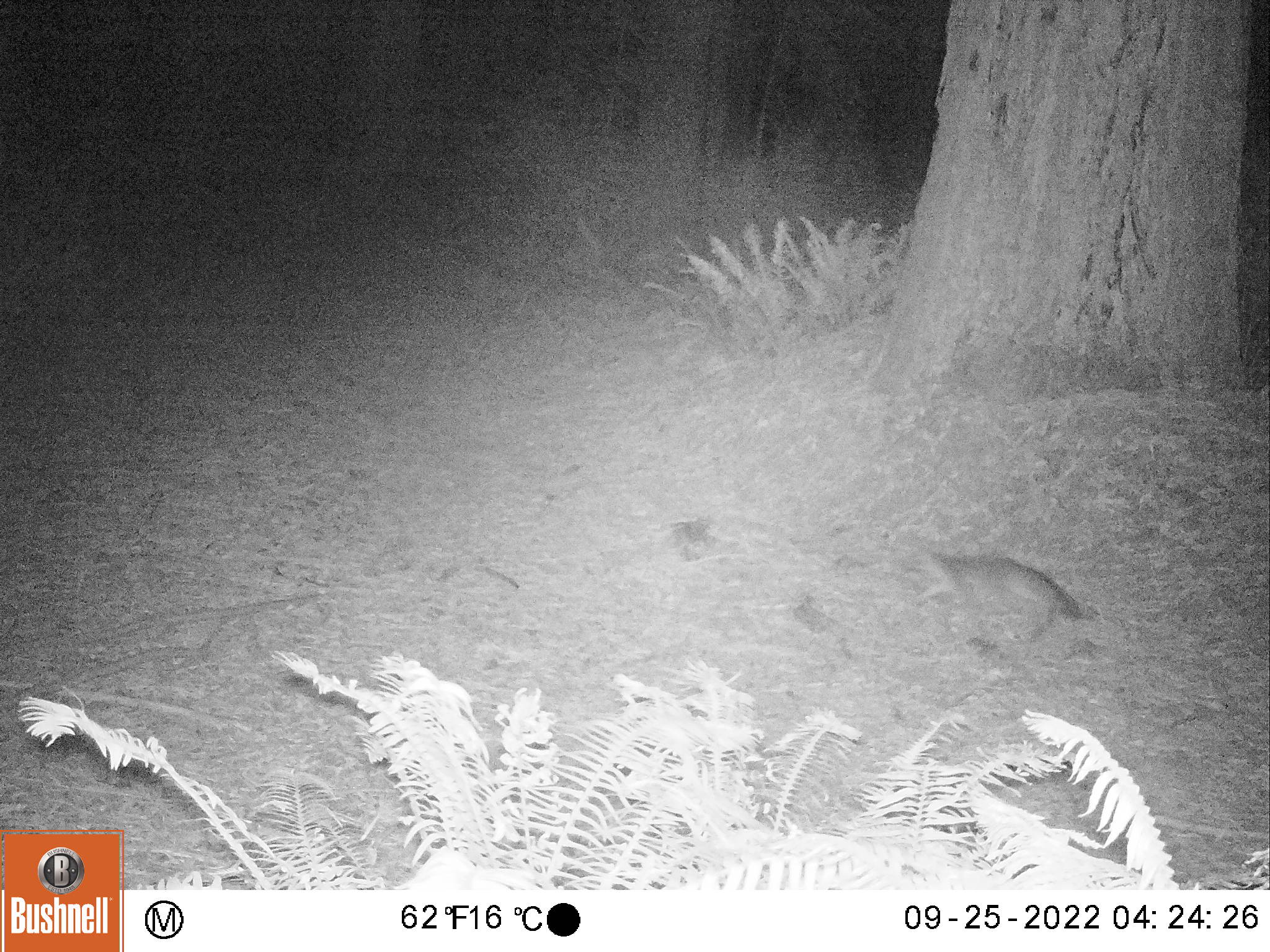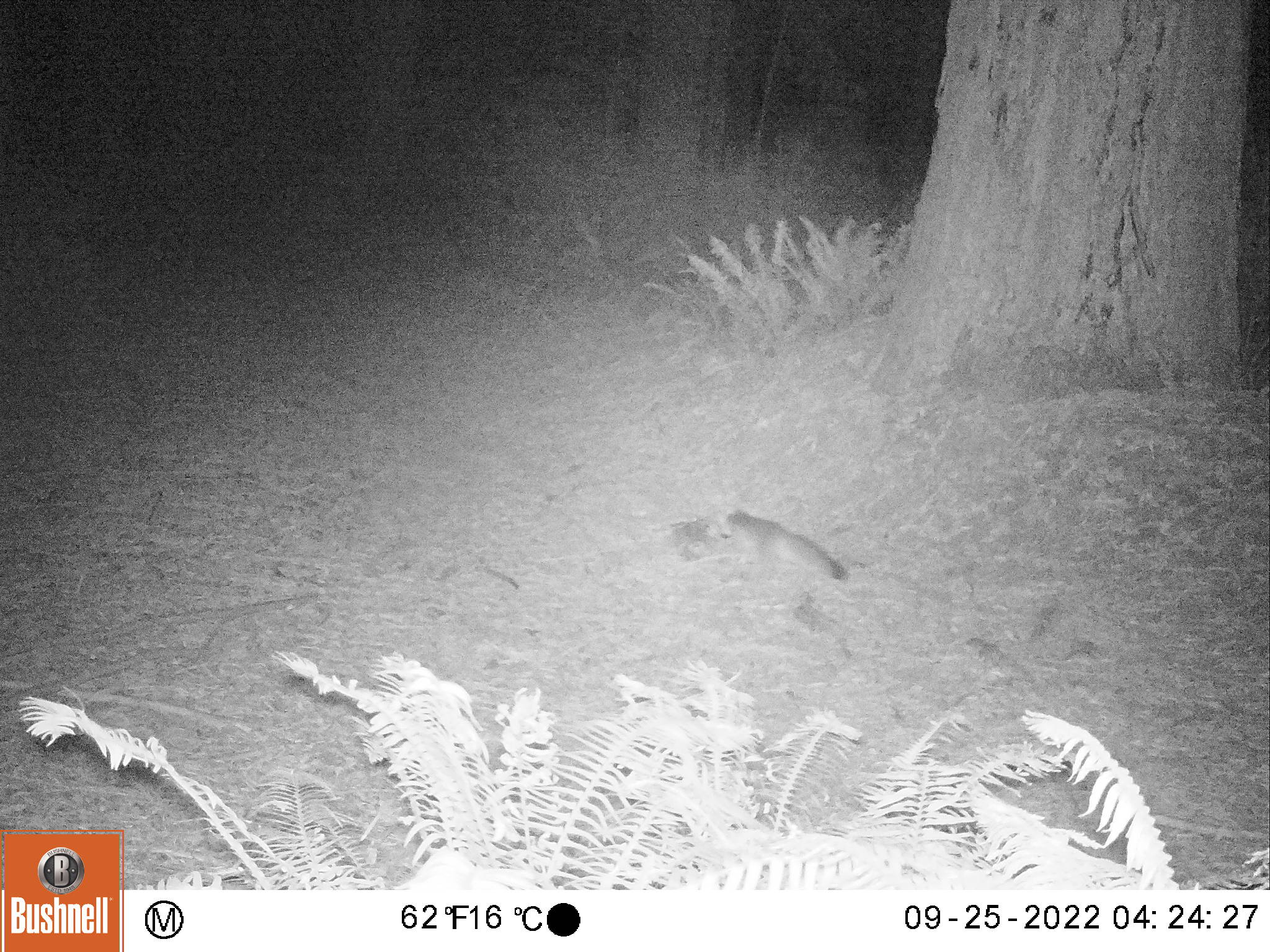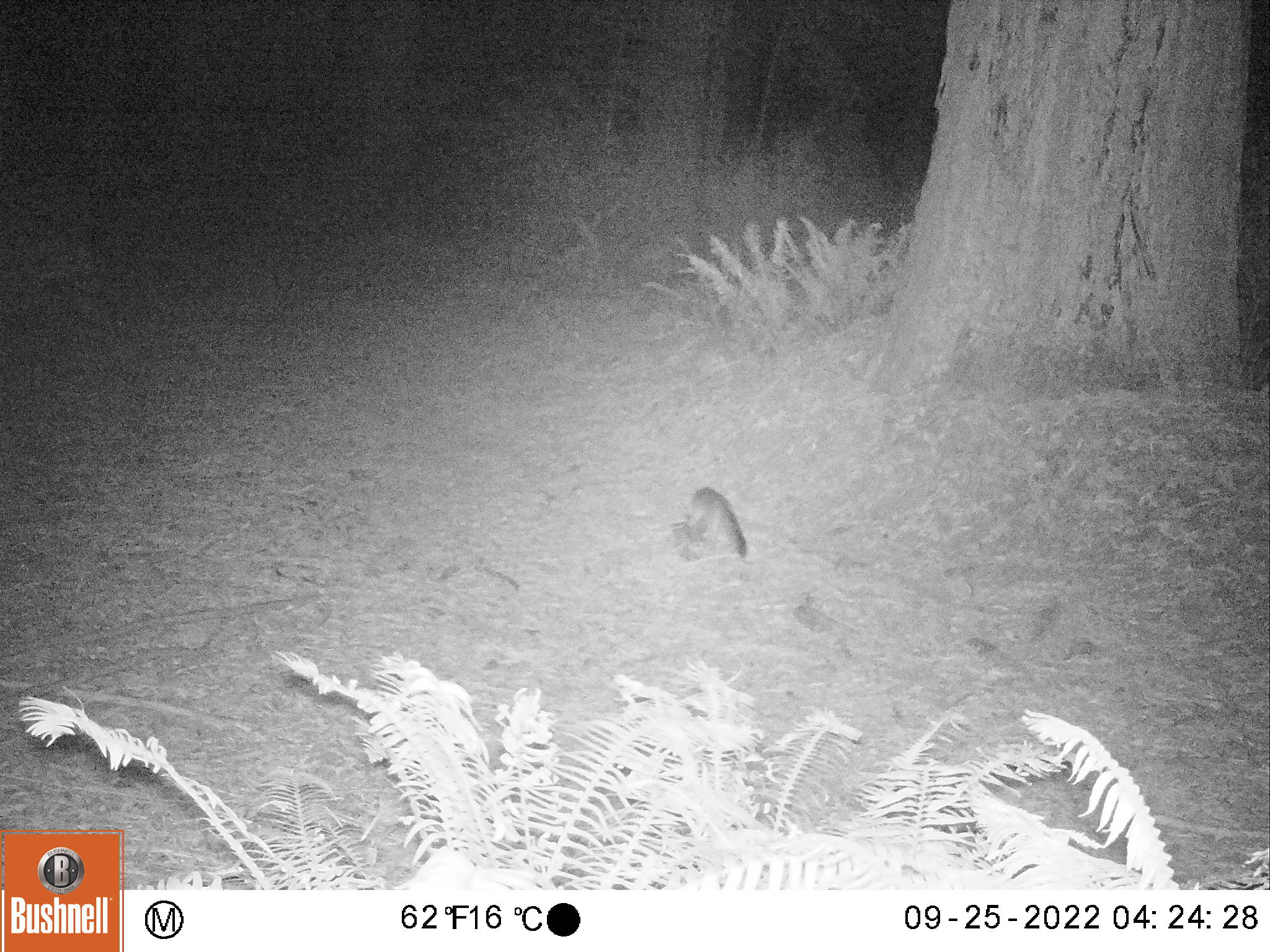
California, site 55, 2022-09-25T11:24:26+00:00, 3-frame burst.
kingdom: Animalia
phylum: Chordata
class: Mammalia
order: Carnivora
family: Canidae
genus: Urocyon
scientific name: Urocyon cinereoargenteus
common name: gray fox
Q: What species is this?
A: Gray fox (Urocyon cinereoargenteus).